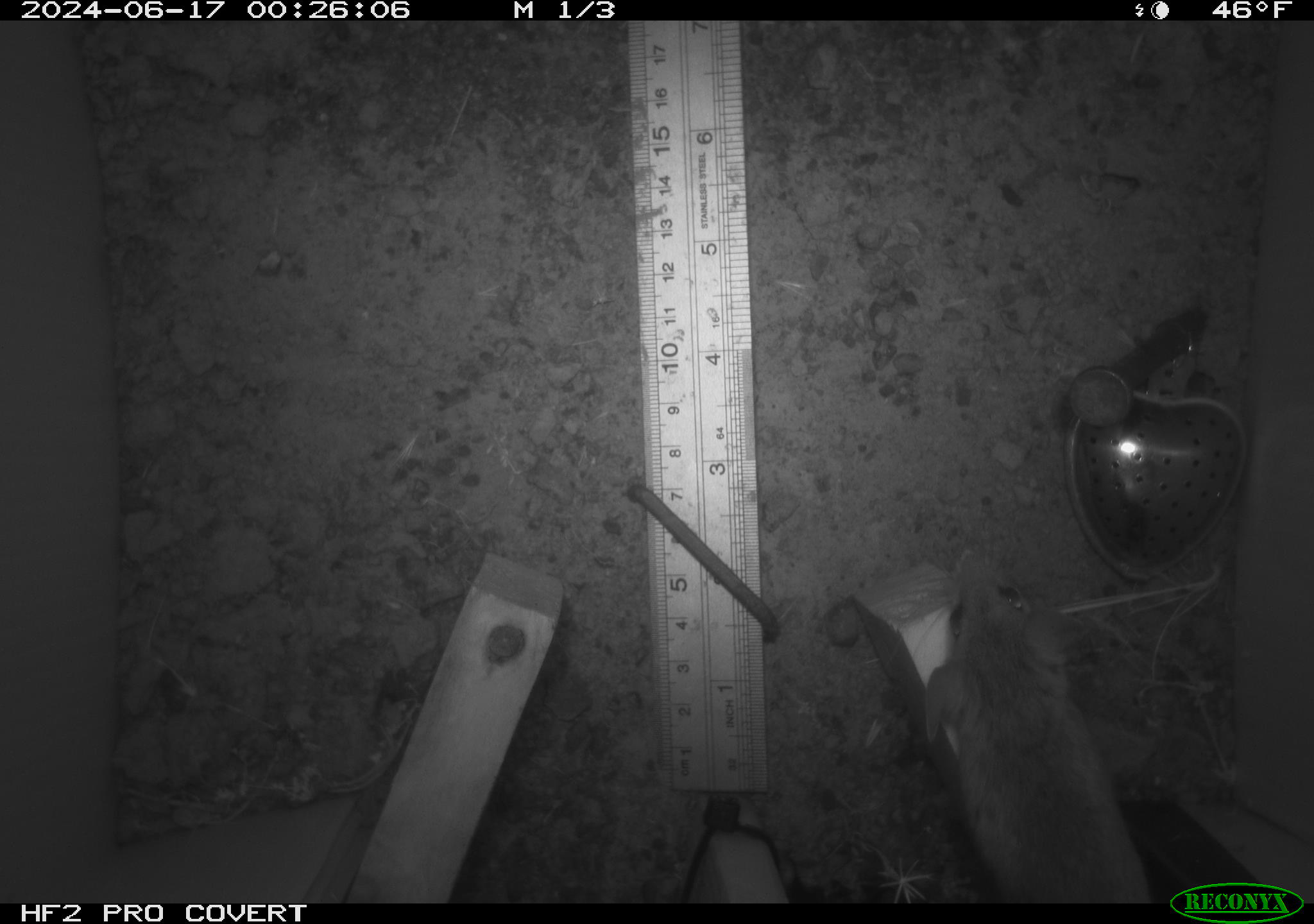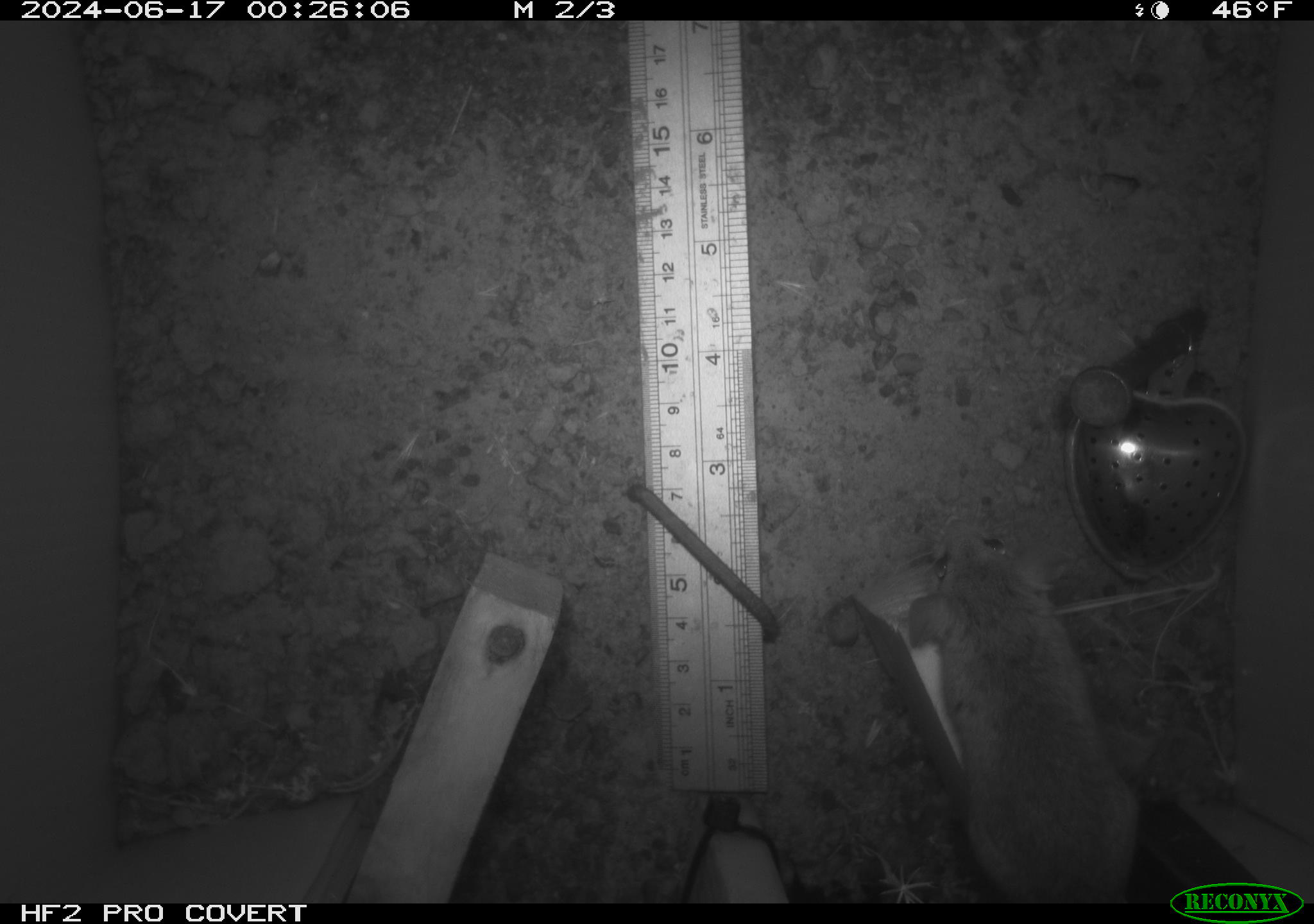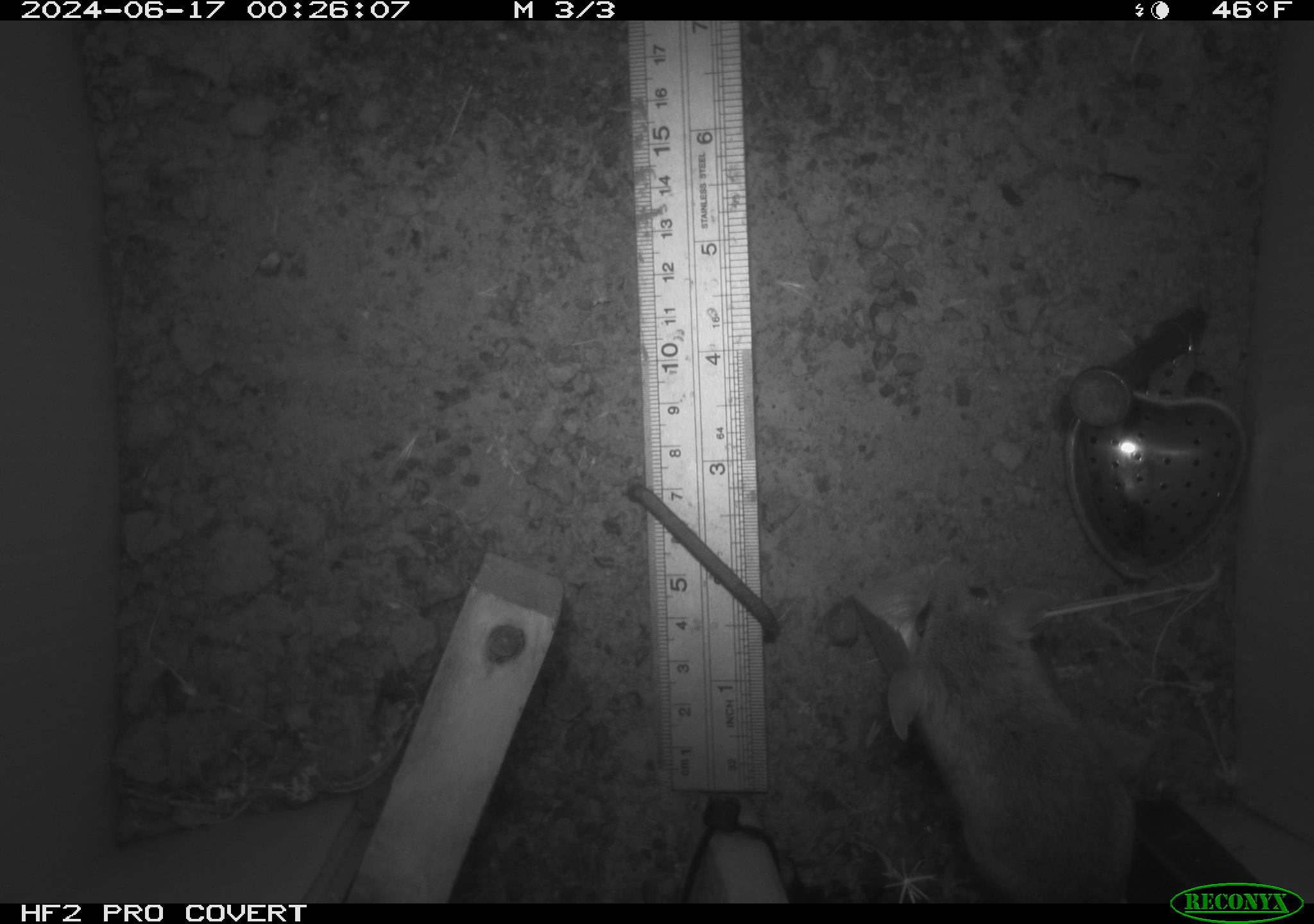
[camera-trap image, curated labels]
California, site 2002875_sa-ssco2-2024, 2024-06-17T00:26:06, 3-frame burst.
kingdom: Animalia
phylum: Chordata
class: Mammalia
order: Rodentia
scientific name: Rodentia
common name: mouse species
Mouse species (Rodentia).